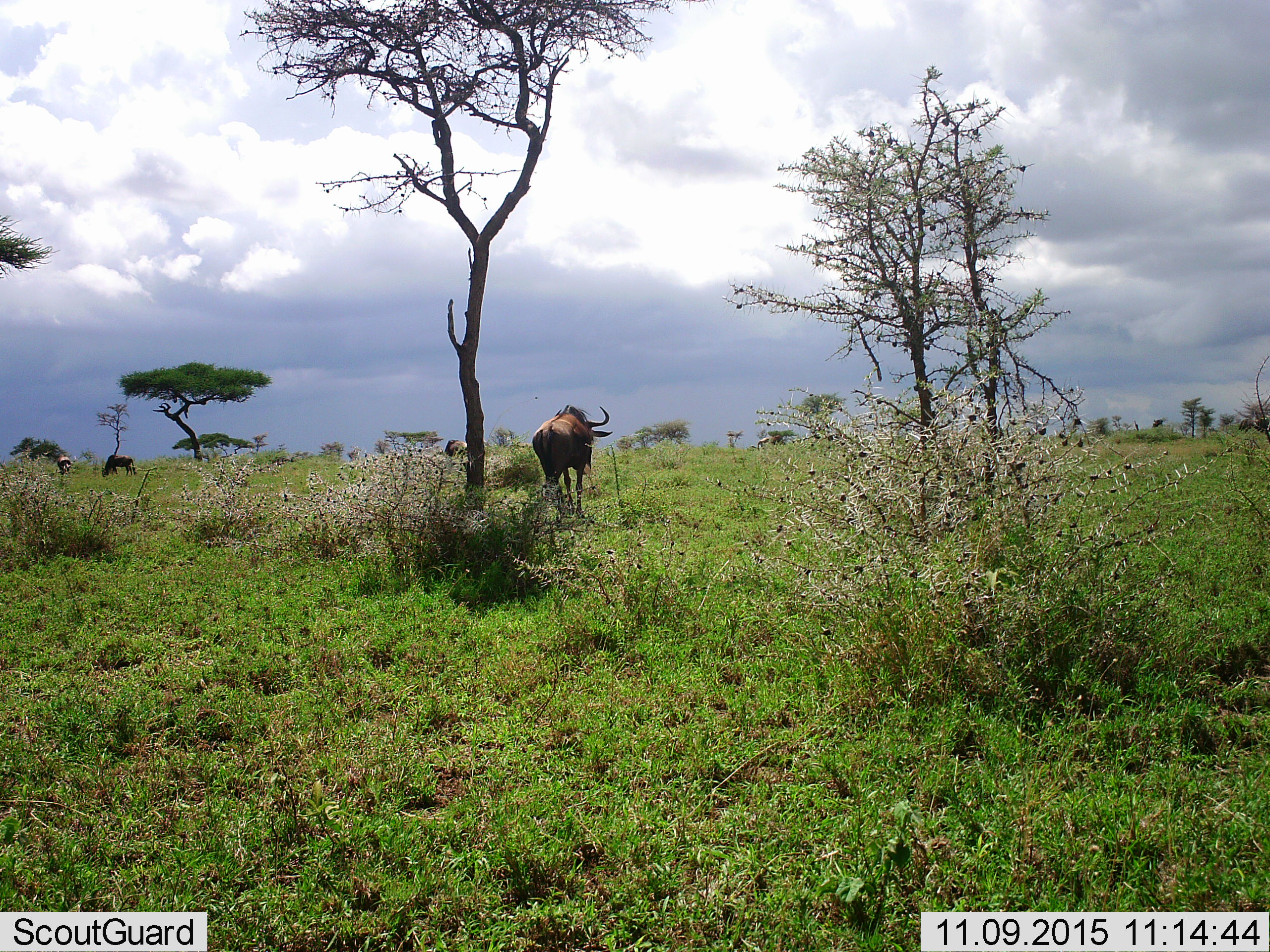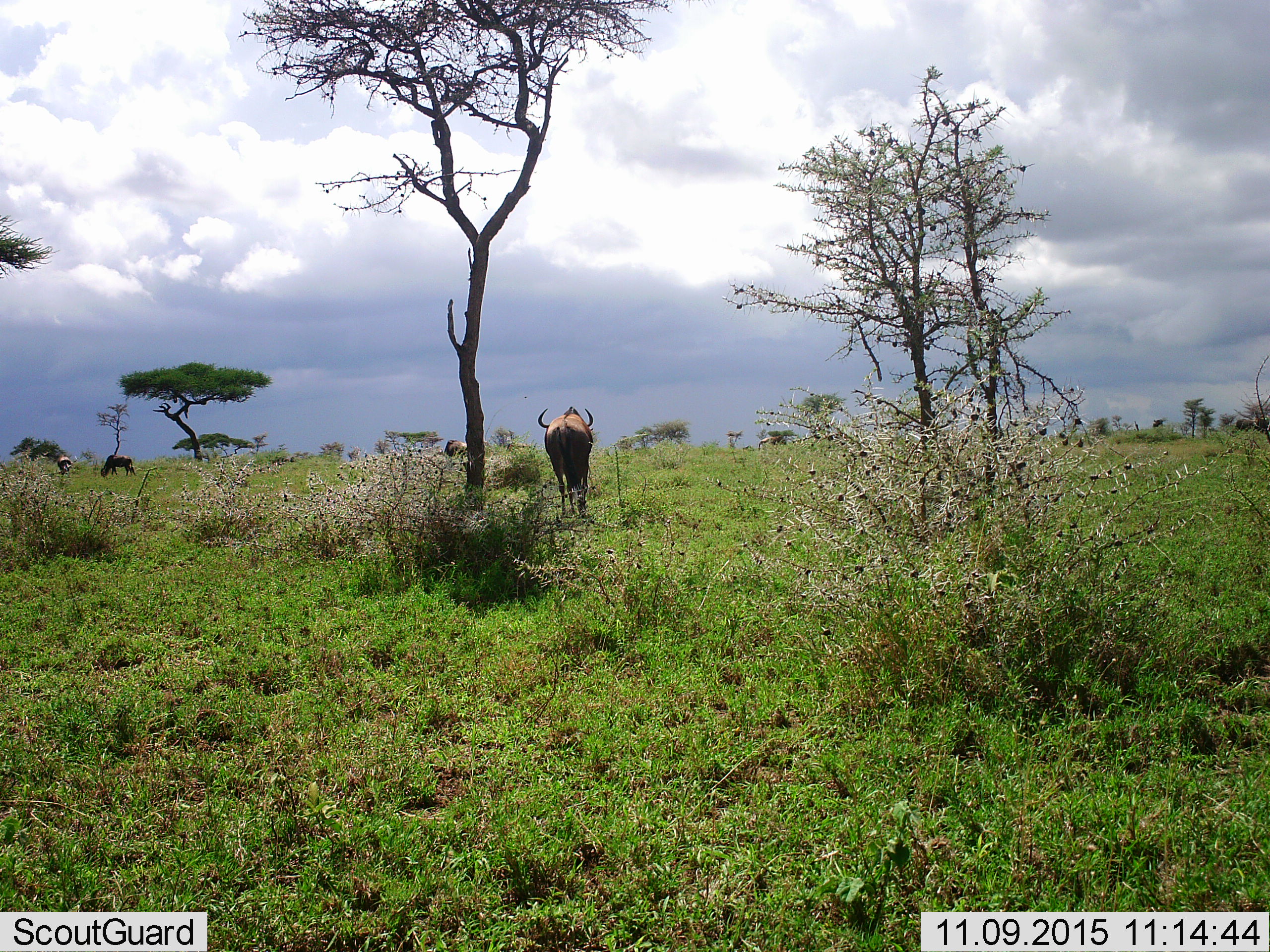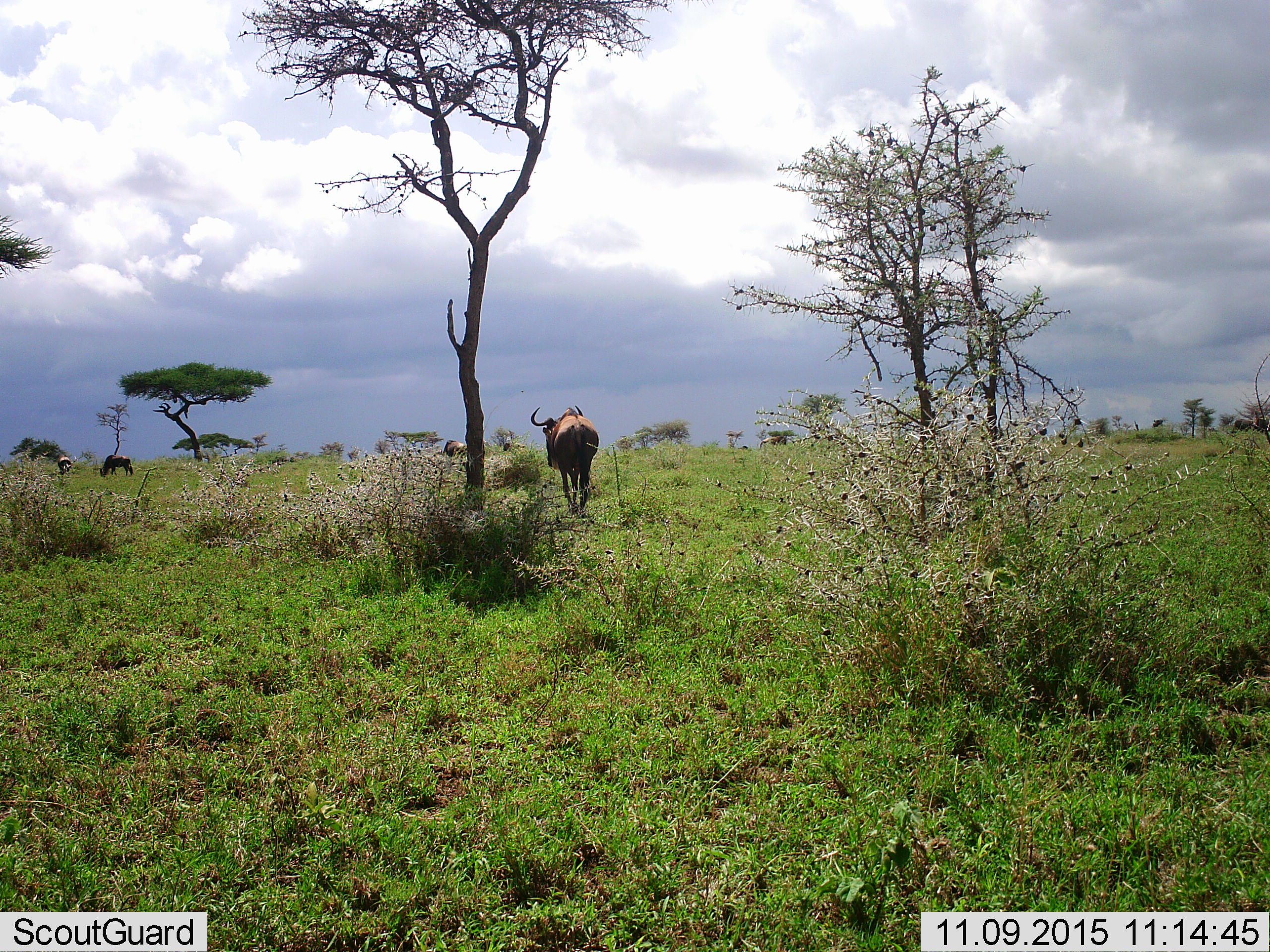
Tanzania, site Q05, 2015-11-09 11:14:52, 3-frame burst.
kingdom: Animalia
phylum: Chordata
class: Mammalia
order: Artiodactyla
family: Bovidae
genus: Connochaetes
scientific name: Connochaetes taurinus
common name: blue wildebeest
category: wildebeest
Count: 4.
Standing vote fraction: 83%.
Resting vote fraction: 0%.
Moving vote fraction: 50%.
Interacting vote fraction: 0%.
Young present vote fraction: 0%.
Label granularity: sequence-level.